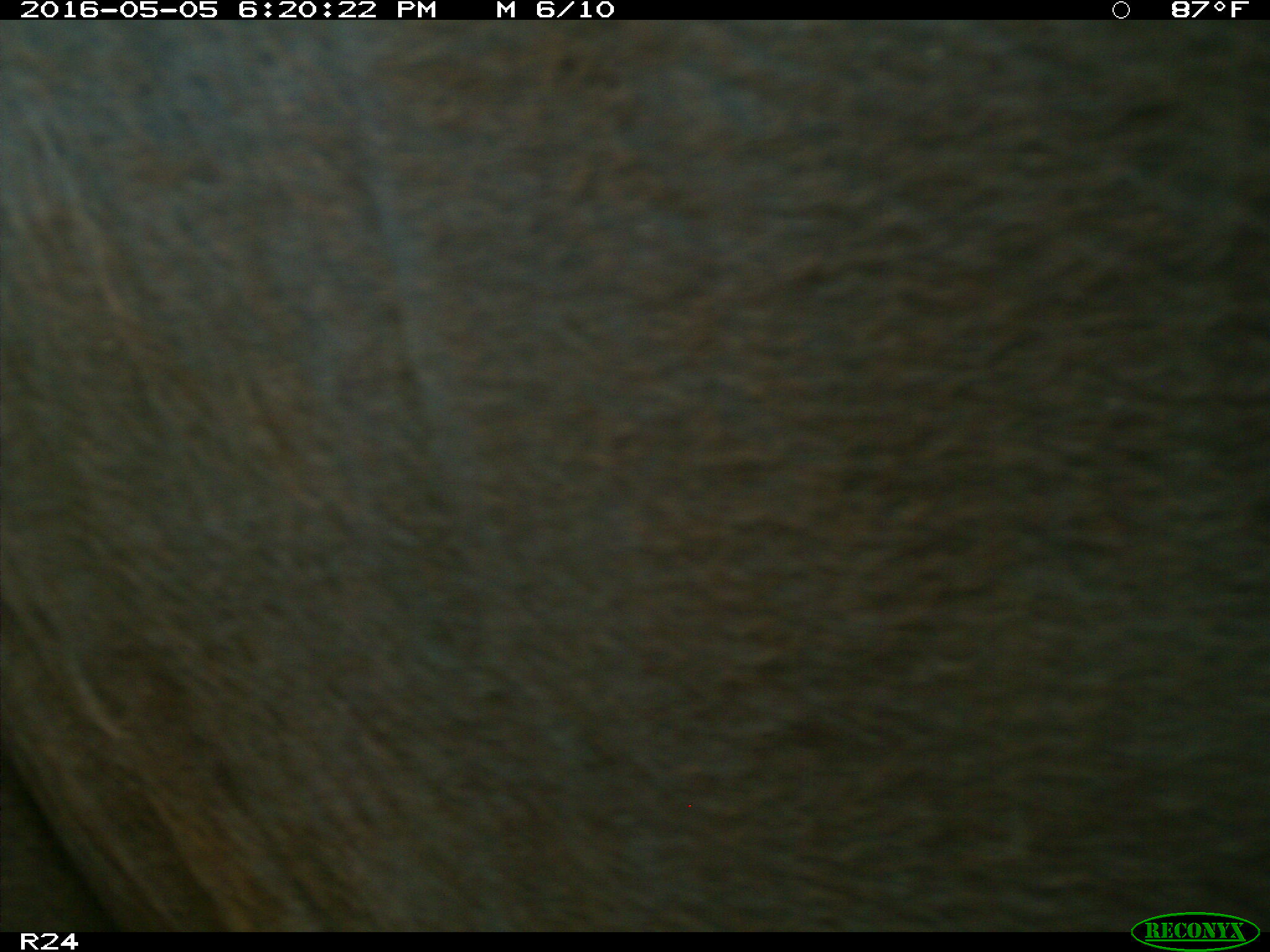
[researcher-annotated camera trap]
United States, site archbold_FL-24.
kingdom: Animalia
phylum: Chordata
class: Mammalia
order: Artiodactyla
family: Bovidae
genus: Bos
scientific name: Bos taurus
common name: domestic cow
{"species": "Bos taurus (domestic cow)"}